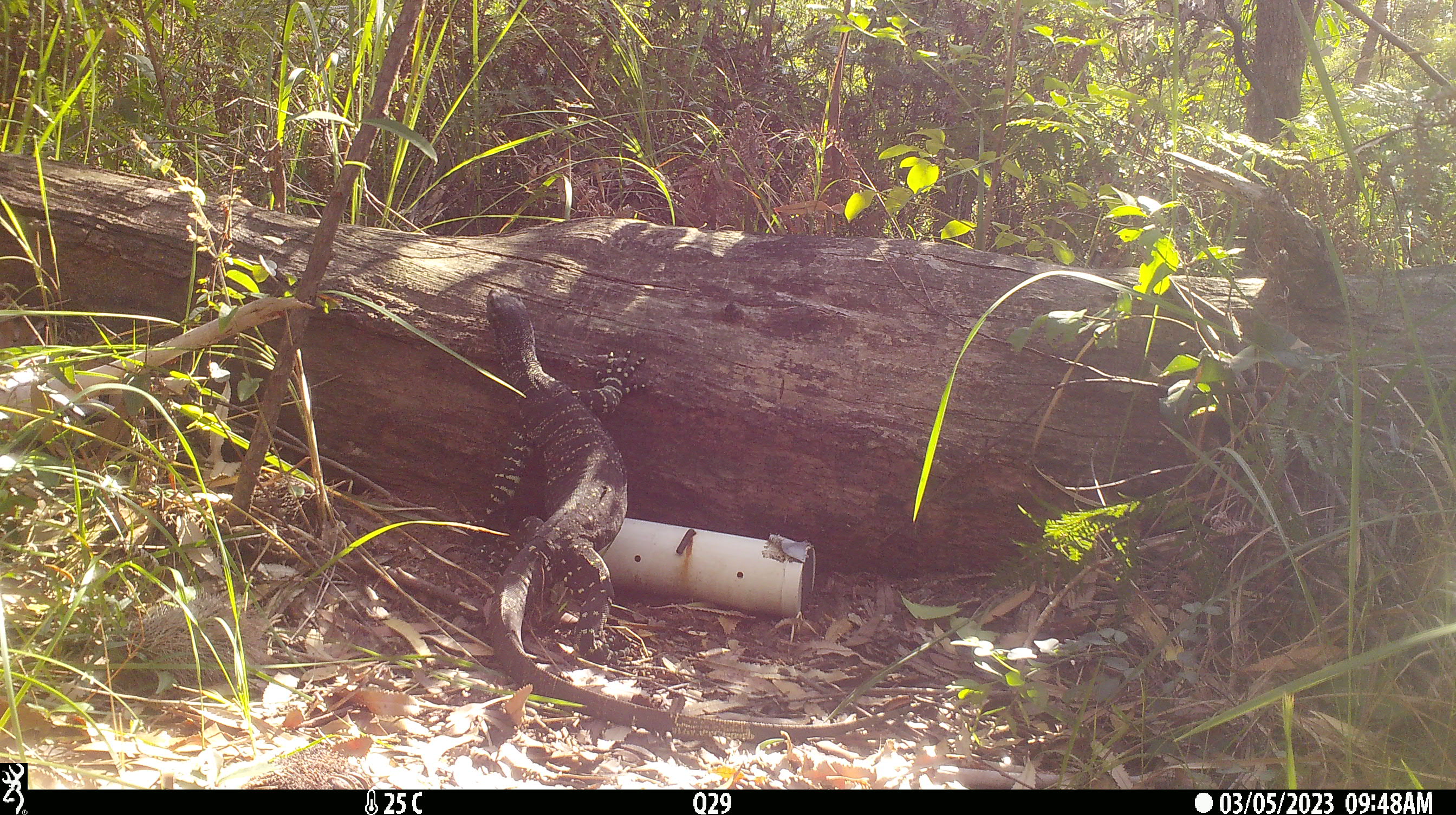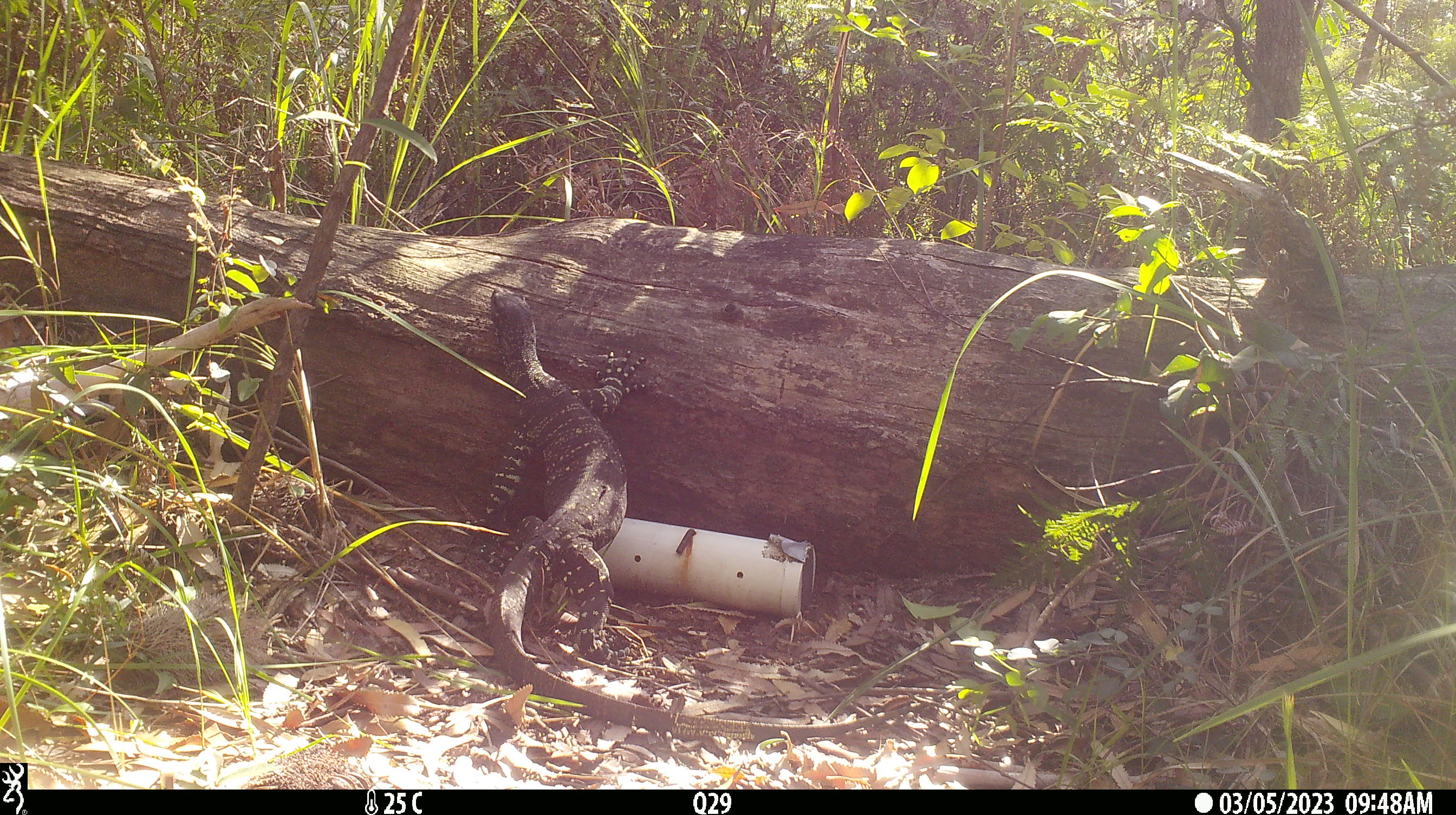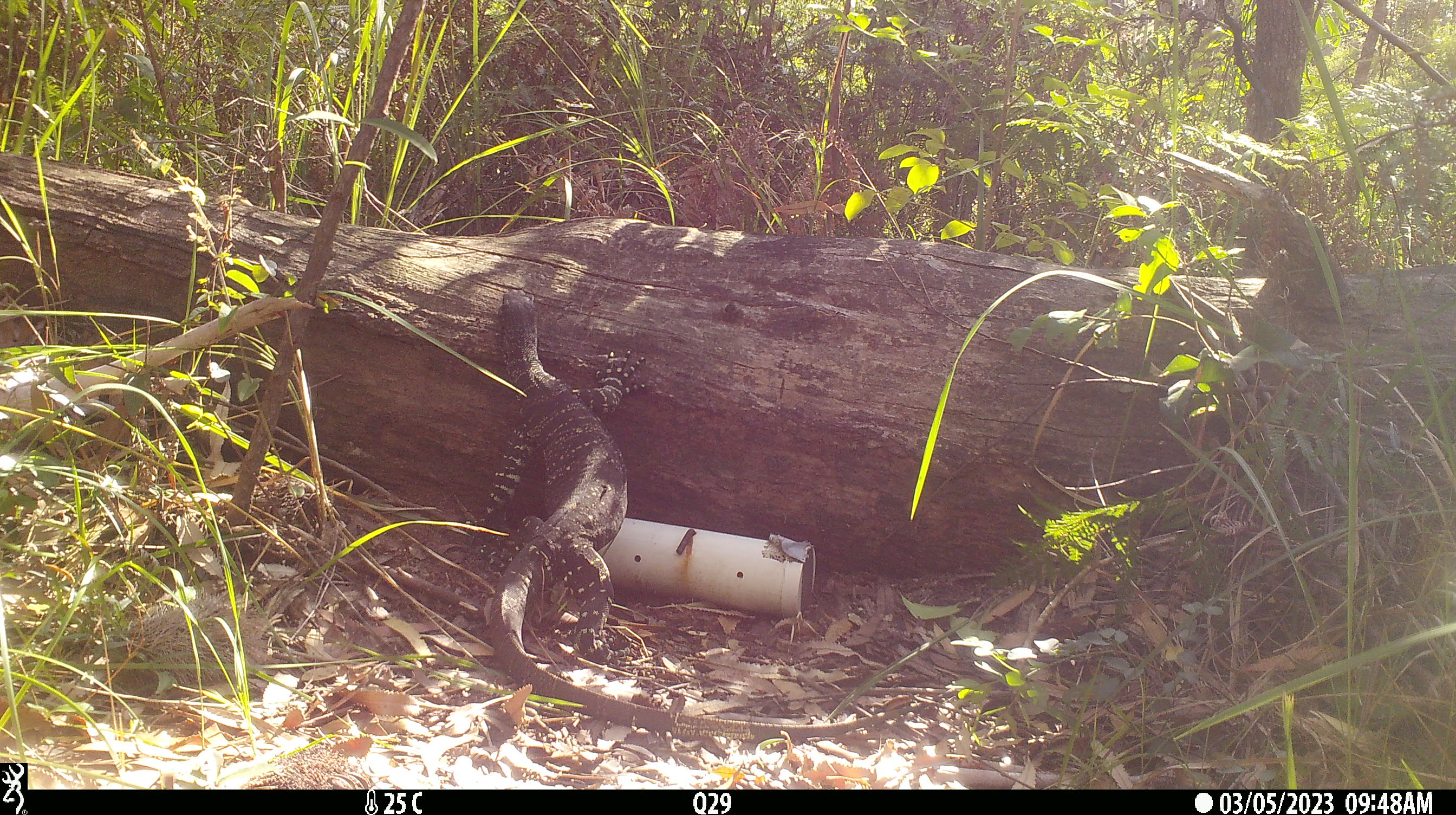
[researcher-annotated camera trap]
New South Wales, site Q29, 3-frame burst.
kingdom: Animalia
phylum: Chordata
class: Reptilia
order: Squamata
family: Varanidae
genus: Varanus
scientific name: Varanus varius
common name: lace monitor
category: goanna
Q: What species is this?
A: Goanna (lace monitor) (Varanus varius).